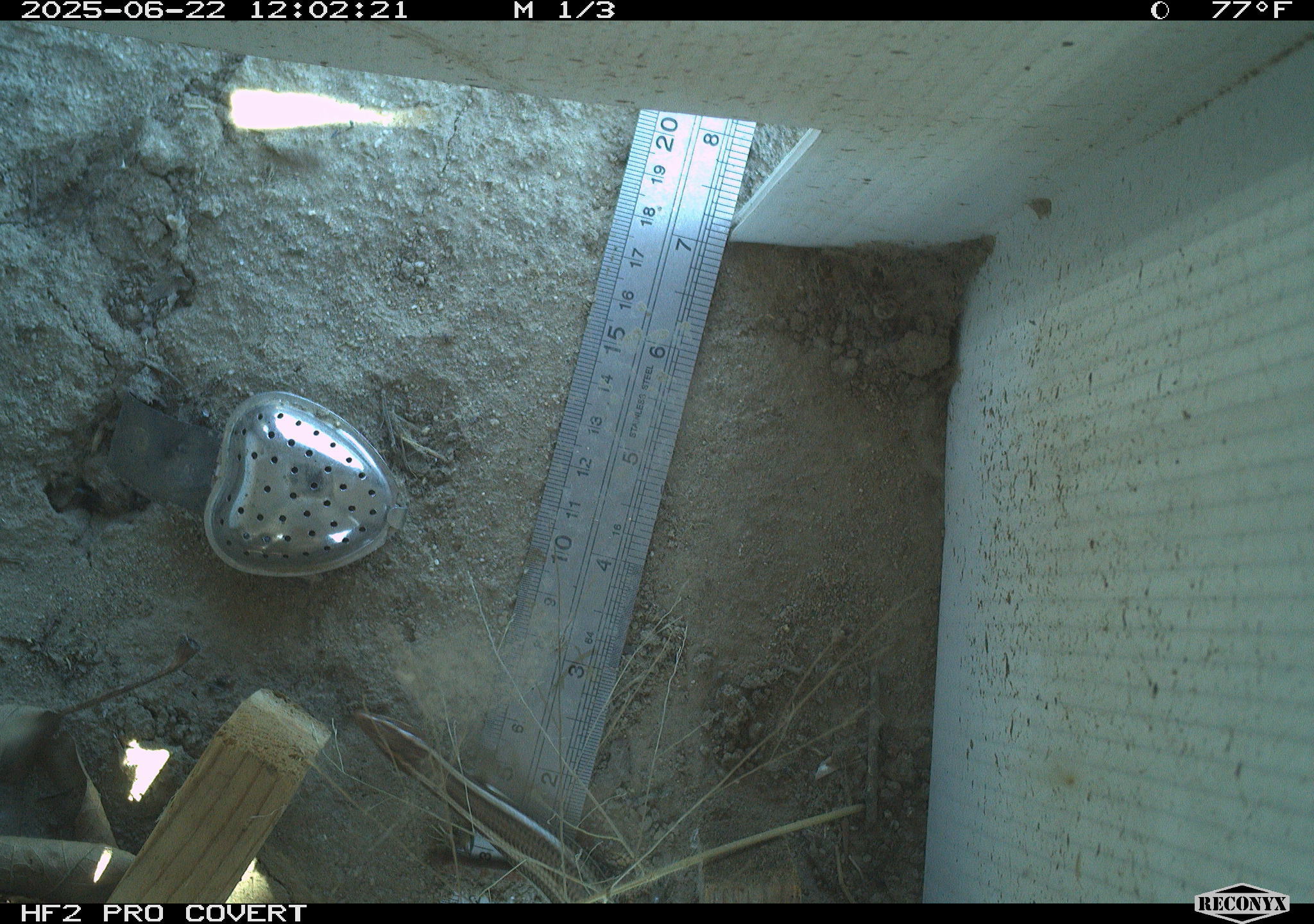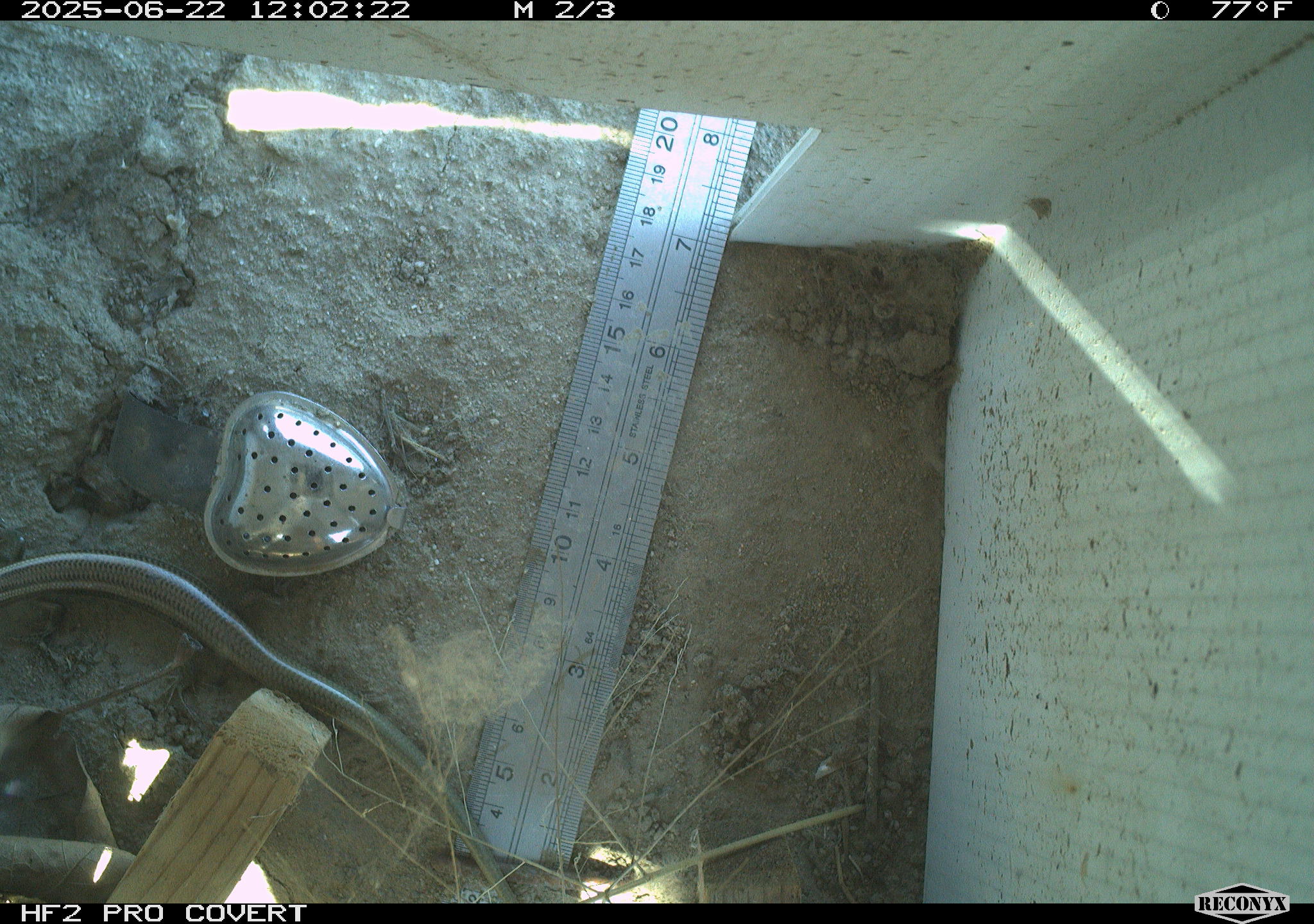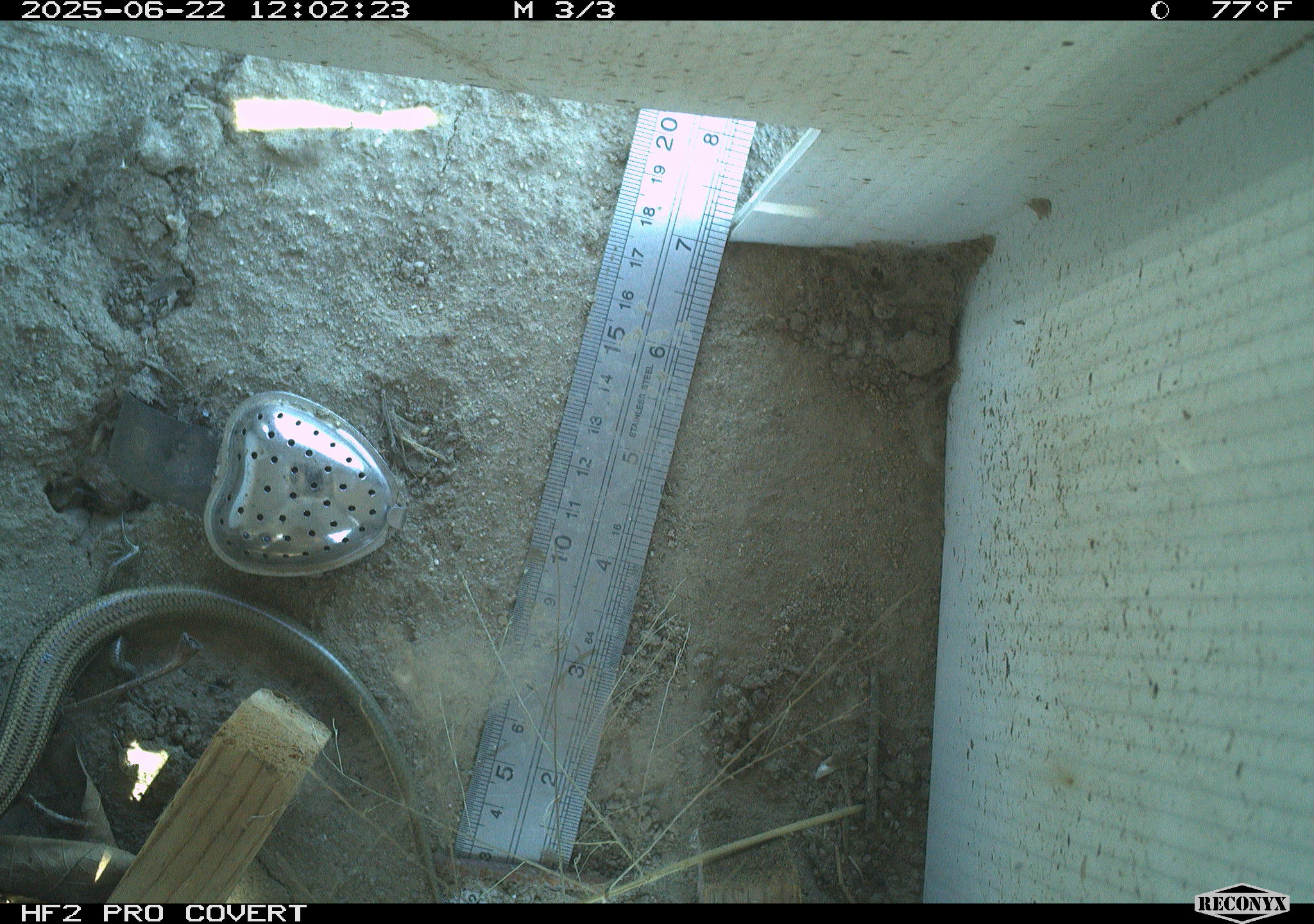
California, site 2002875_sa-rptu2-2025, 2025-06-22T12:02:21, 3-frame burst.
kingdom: Animalia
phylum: Chordata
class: Reptilia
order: Squamata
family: Scincidae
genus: Plestiodon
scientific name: Plestiodon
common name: blue-tailed skinks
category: plestiodon species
Plestiodon species (blue-tailed skinks) (Plestiodon).